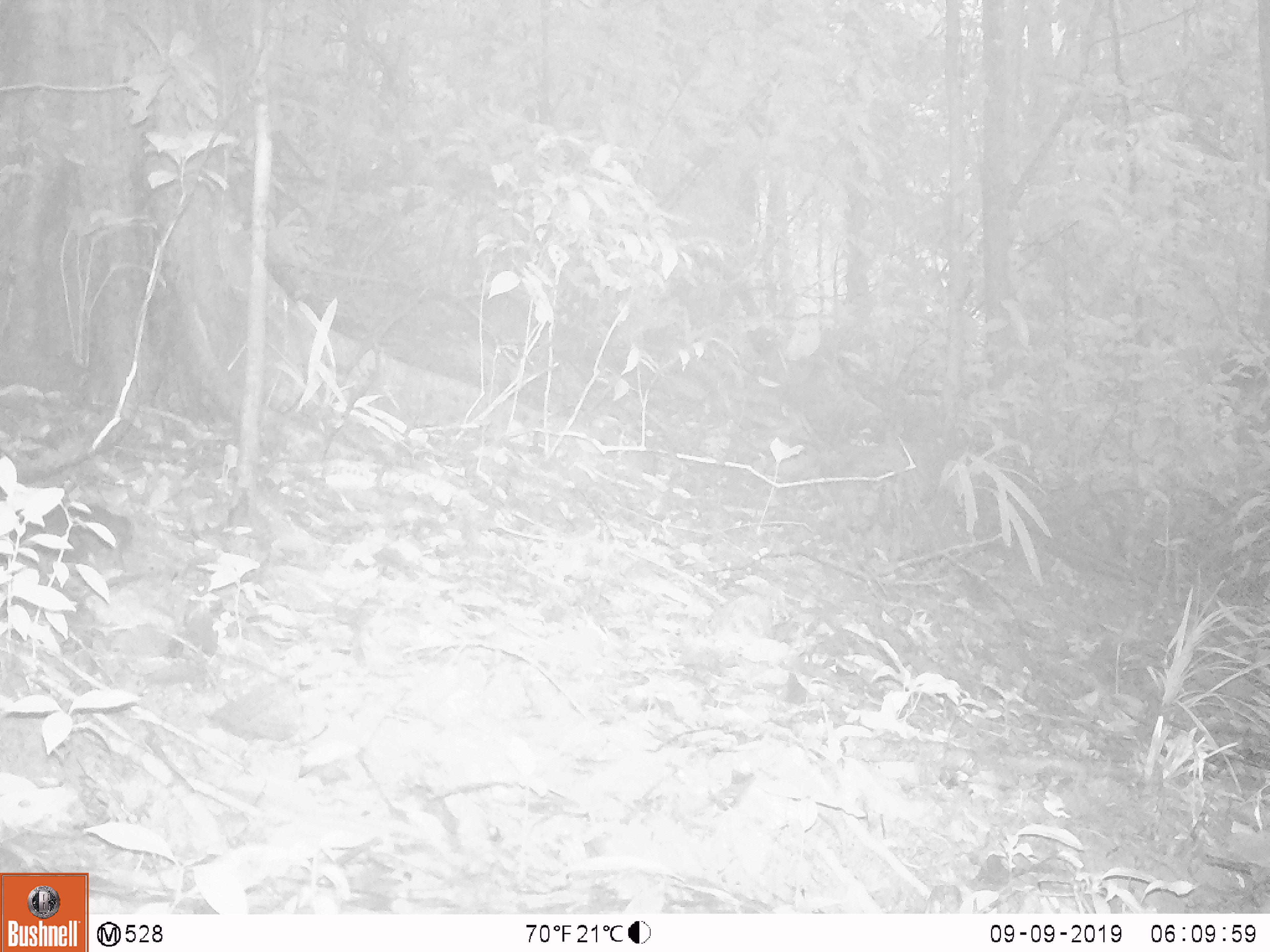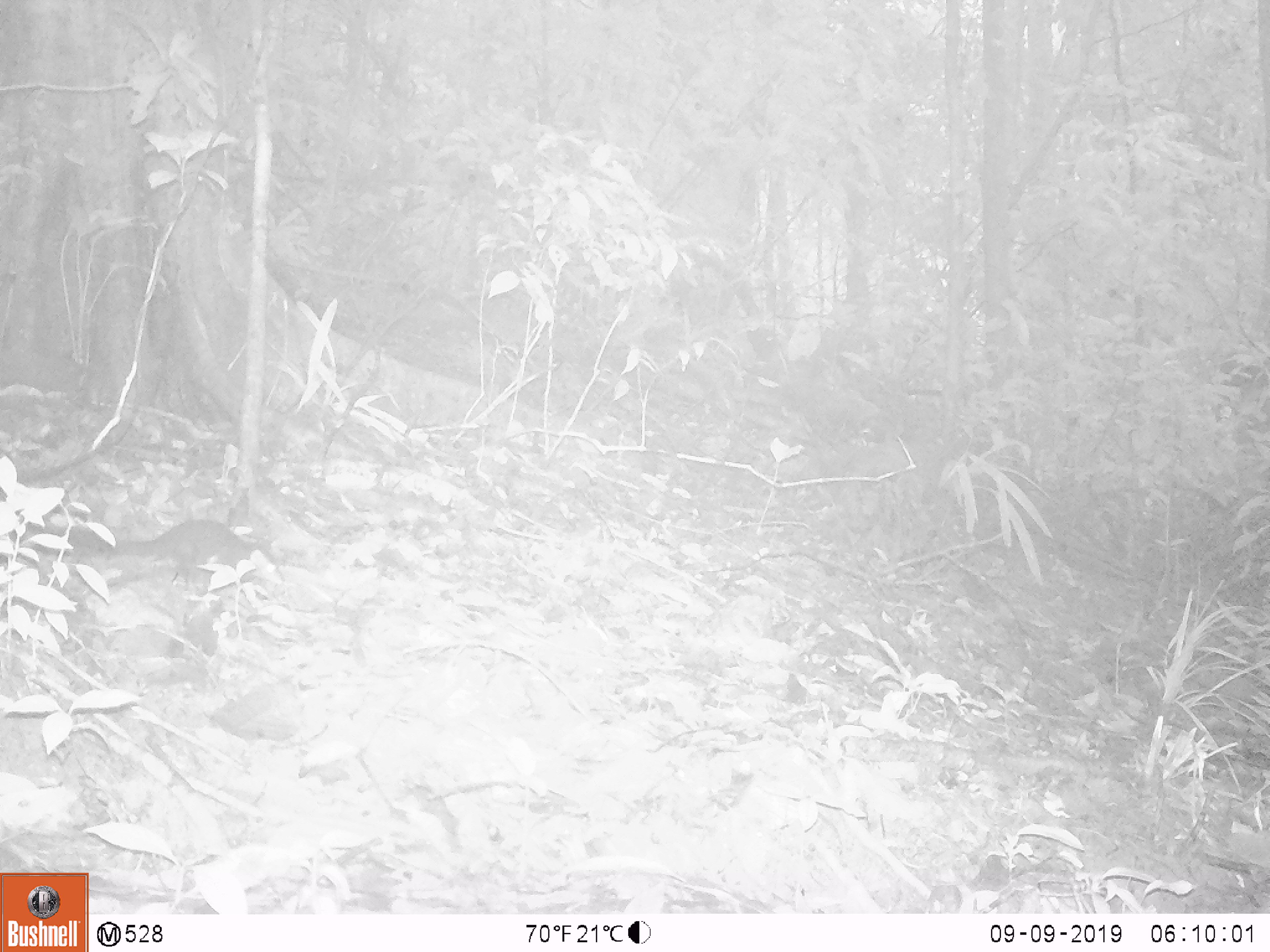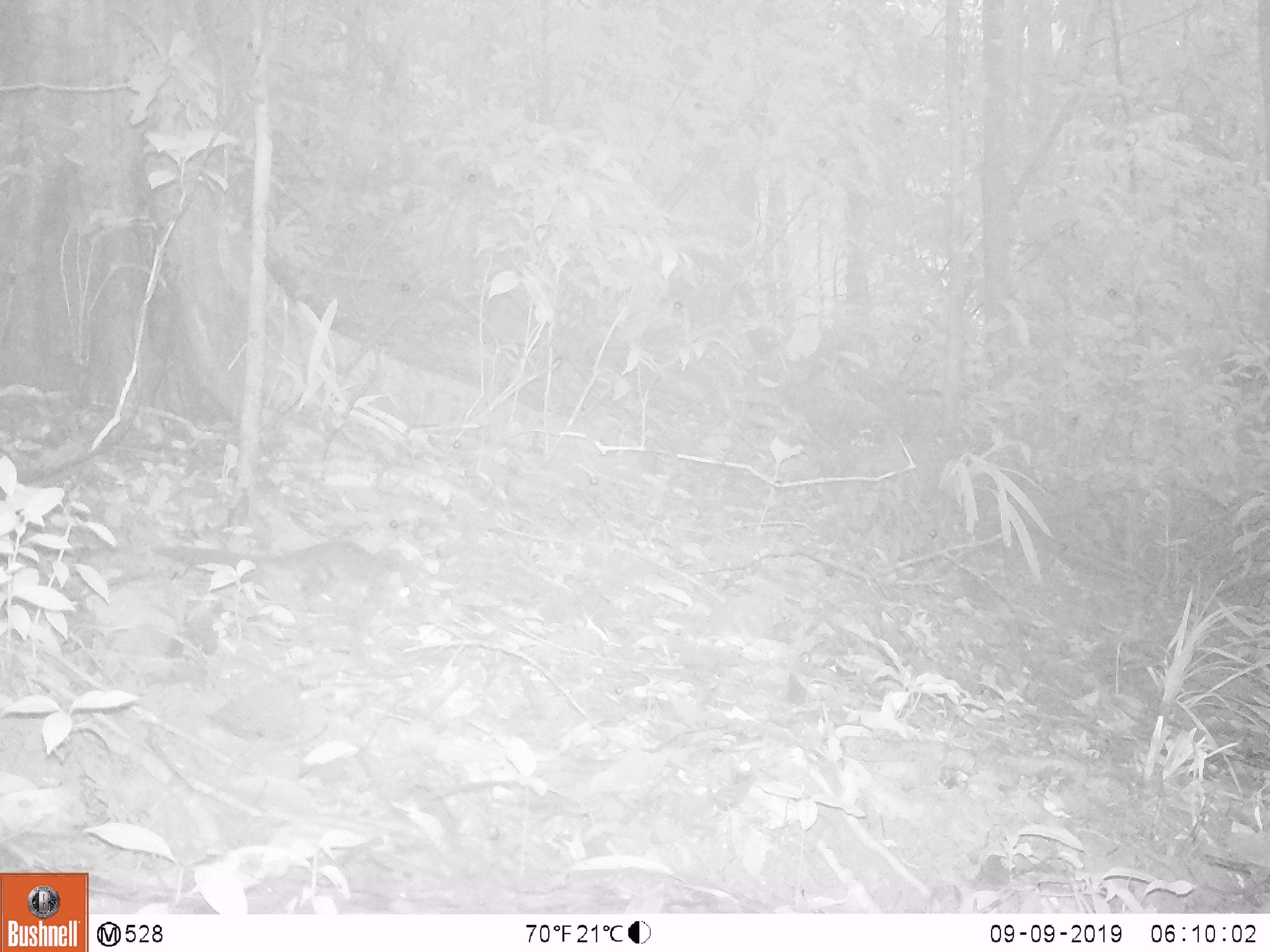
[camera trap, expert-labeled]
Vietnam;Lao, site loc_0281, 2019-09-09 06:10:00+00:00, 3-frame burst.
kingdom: Animalia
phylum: Chordata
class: Mammalia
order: Rodentia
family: Sciuridae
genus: Dremomys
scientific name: Dremomys rufigenis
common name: red-cheeked squirrel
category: red cheeked squirrel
Red cheeked squirrel (red-cheeked squirrel) (Dremomys rufigenis). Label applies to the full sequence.